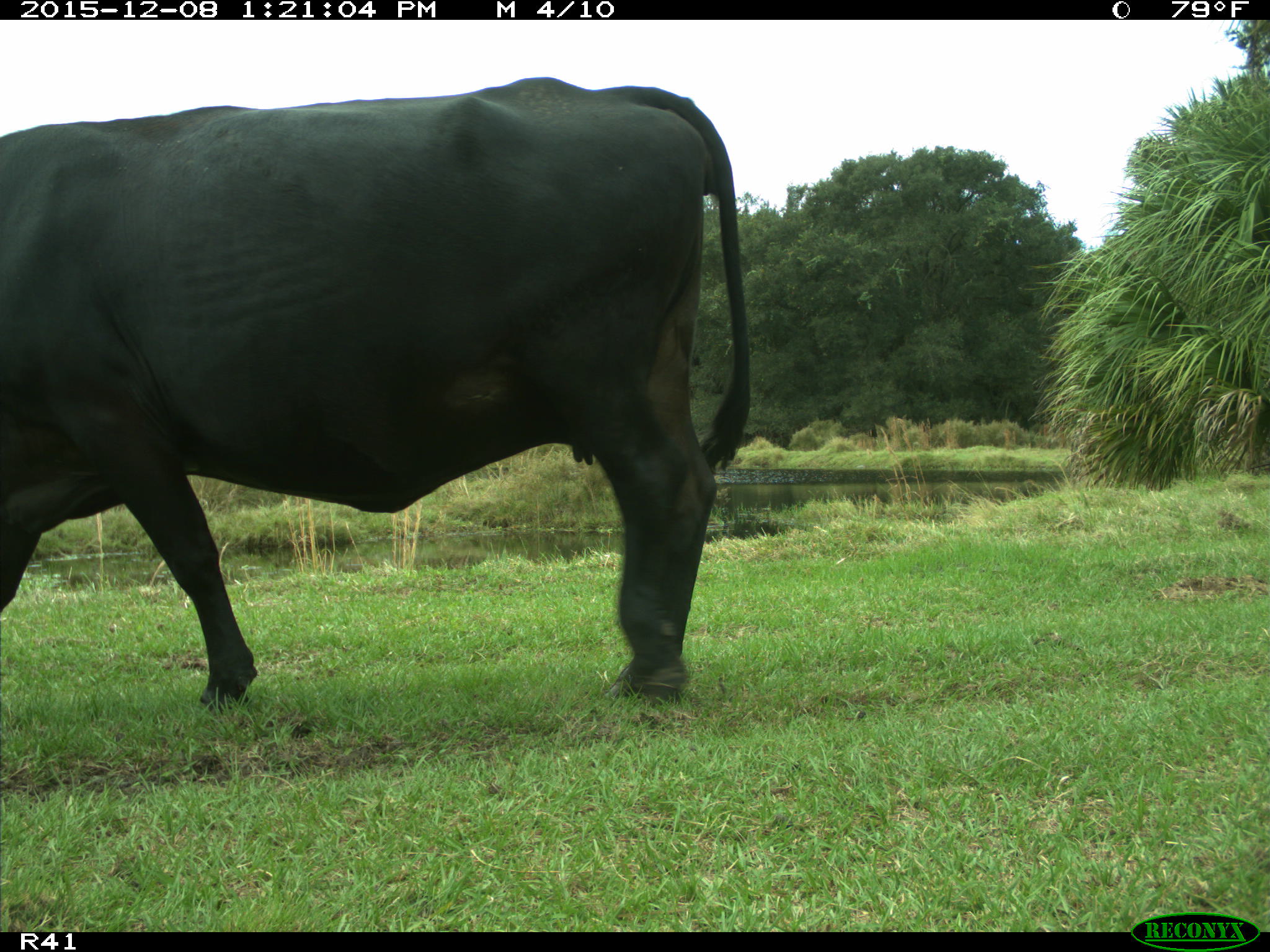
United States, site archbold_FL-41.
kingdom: Animalia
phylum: Chordata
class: Mammalia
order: Artiodactyla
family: Bovidae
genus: Bos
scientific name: Bos taurus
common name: domestic cow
Bos taurus (domestic cow).